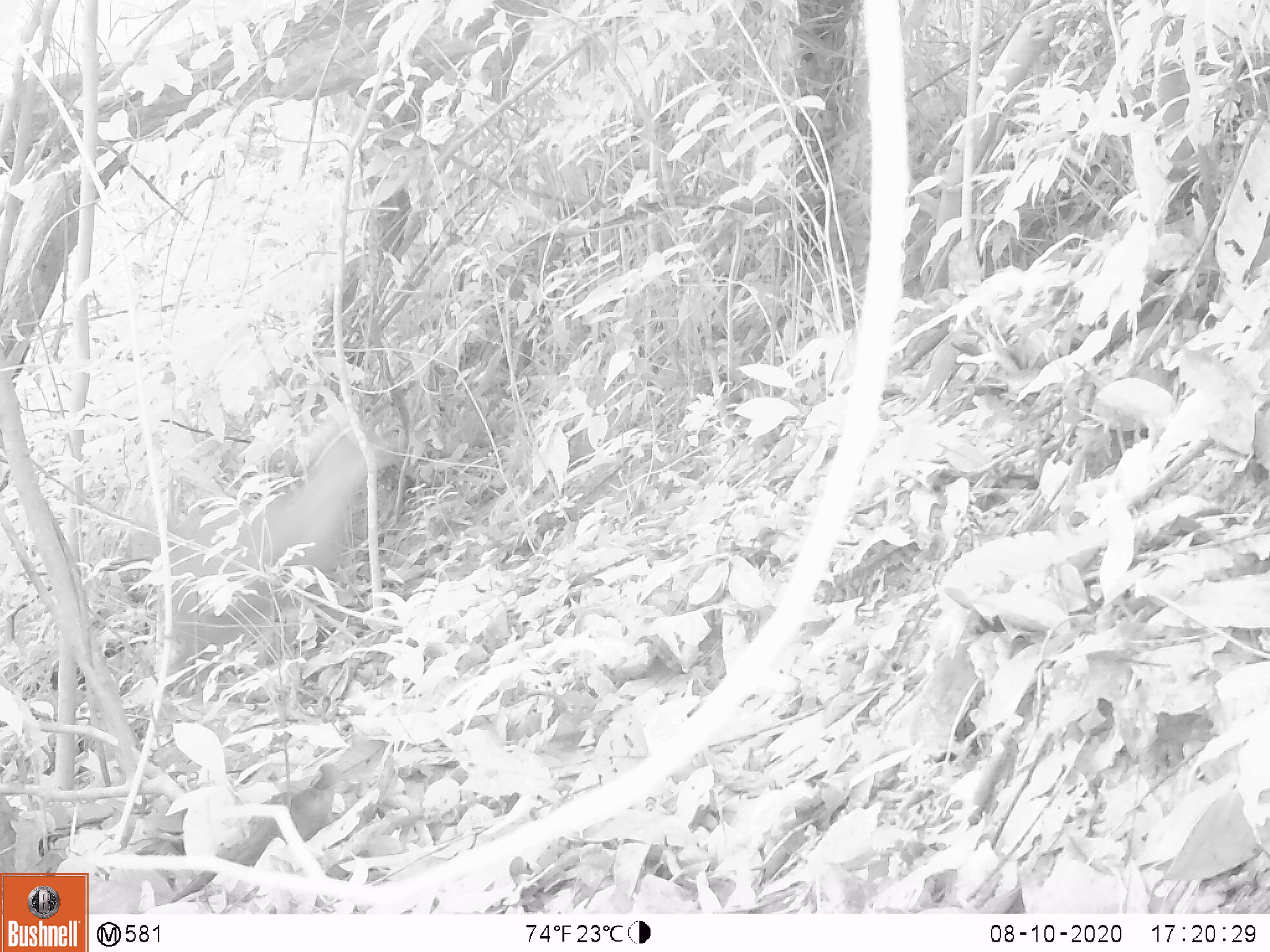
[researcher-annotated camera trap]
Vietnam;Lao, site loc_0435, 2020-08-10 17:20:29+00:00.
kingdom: Animalia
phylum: Chordata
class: Mammalia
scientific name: Mammalia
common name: mammal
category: unidentified mammal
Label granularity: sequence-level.